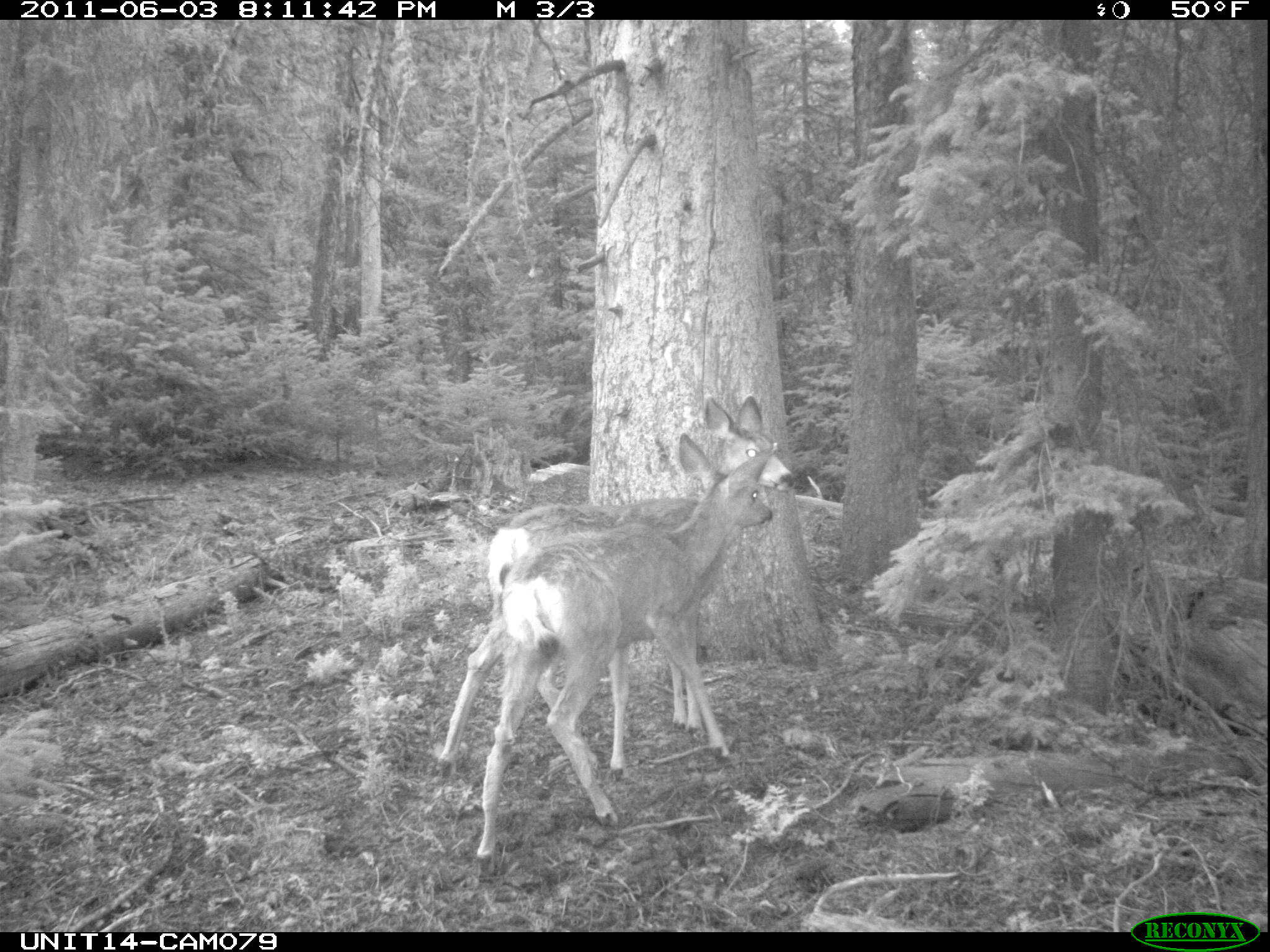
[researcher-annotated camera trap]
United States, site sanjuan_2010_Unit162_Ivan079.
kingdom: Animalia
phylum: Chordata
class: Mammalia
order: Artiodactyla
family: Cervidae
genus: Odocoileus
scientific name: Odocoileus hemionus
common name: mule deer